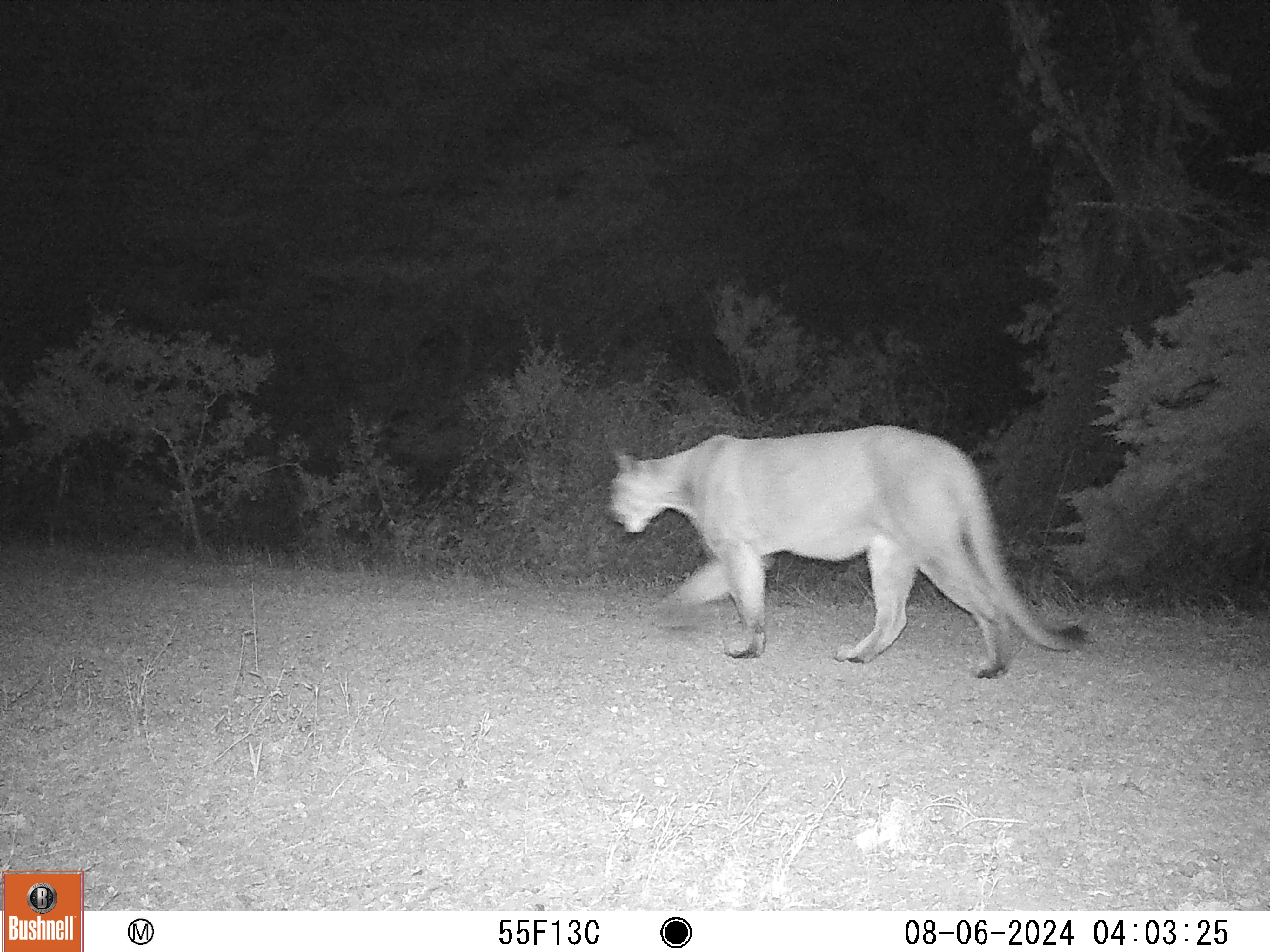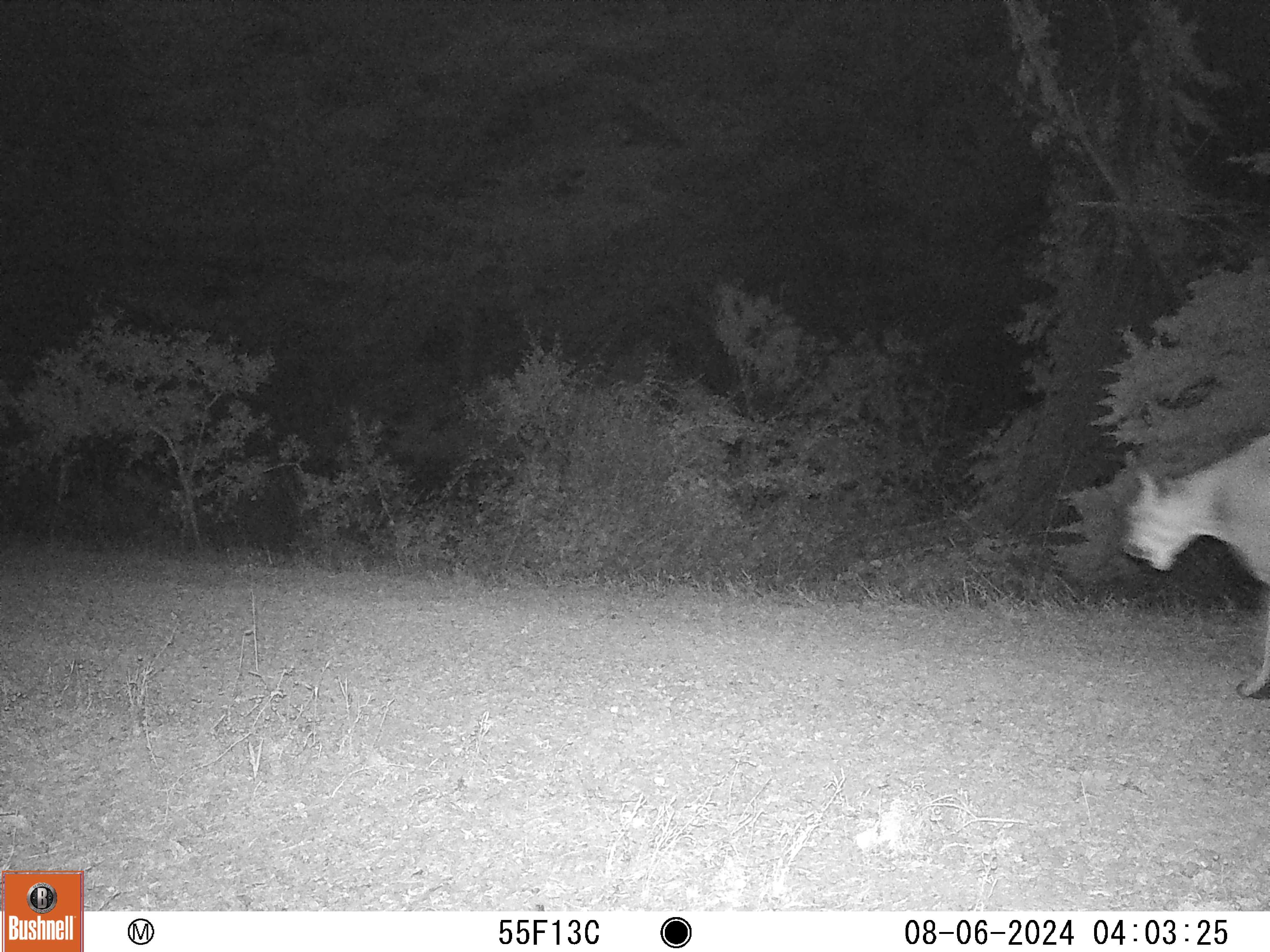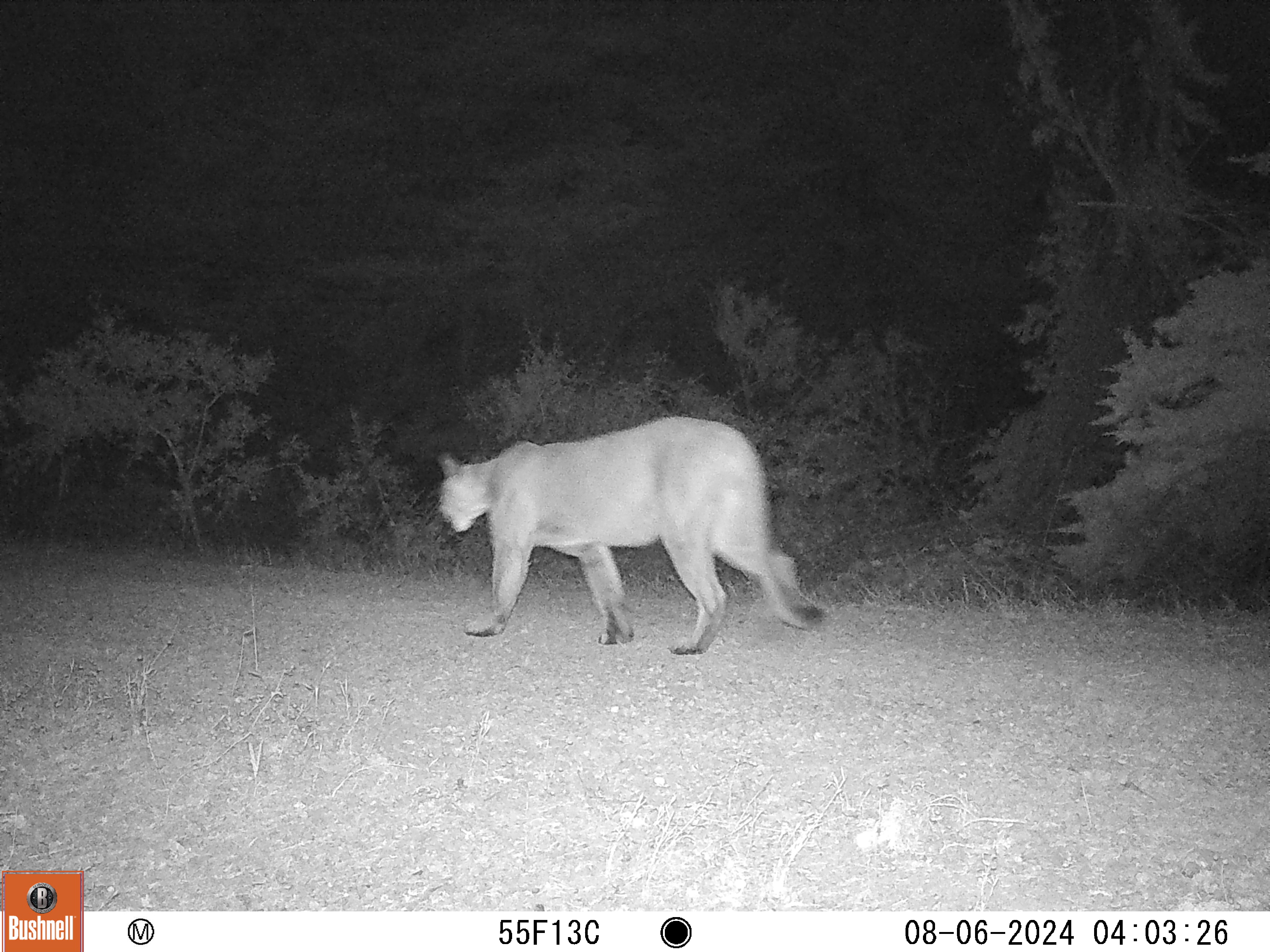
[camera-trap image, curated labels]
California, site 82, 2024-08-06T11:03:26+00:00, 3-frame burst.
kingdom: Animalia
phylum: Chordata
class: Mammalia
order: Carnivora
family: Felidae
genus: Puma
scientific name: Puma concolor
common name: puma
Puma (Puma concolor).